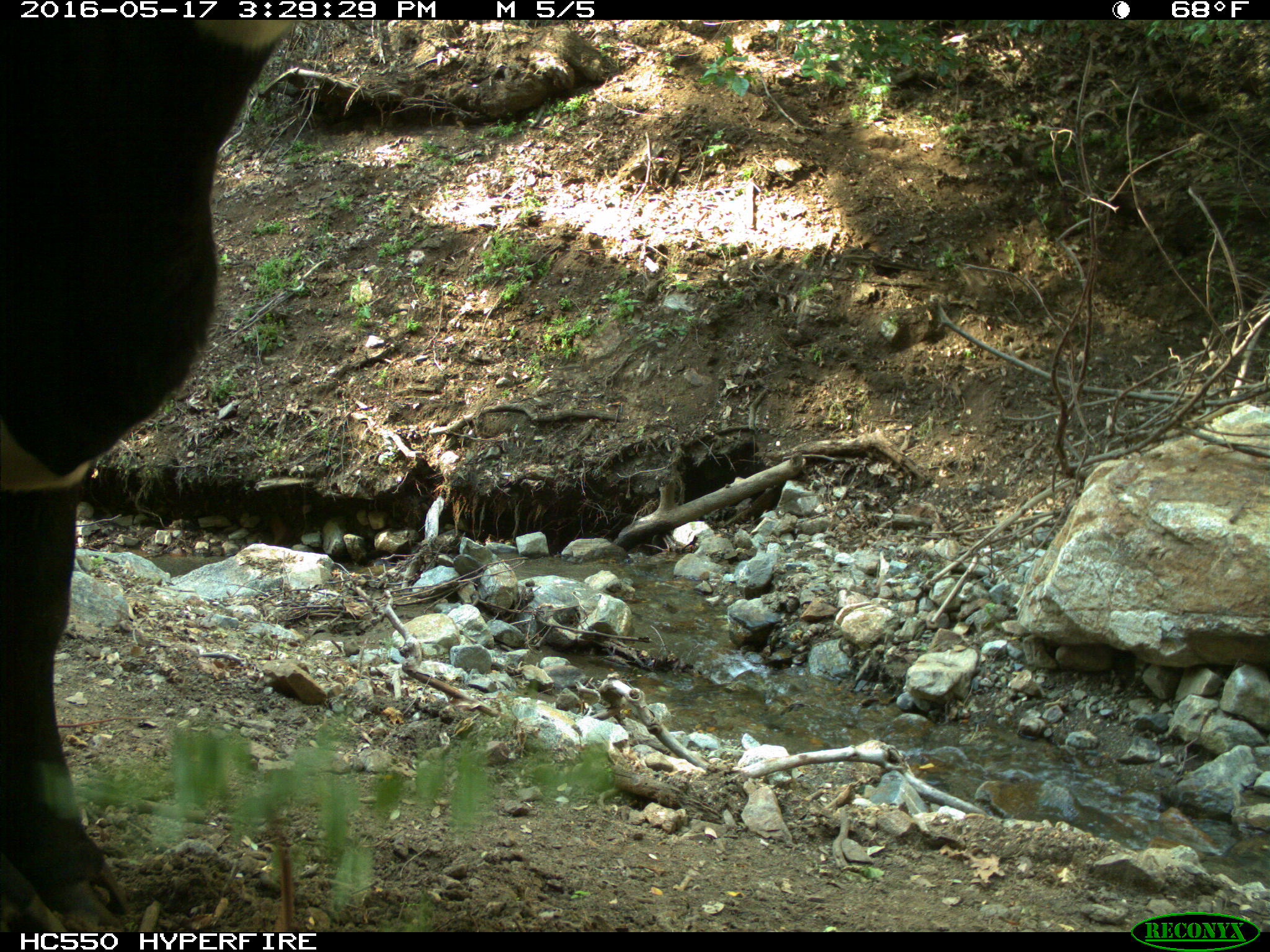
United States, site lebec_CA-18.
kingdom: Animalia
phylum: Chordata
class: Mammalia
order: Artiodactyla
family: Bovidae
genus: Bos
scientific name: Bos taurus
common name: domestic cow